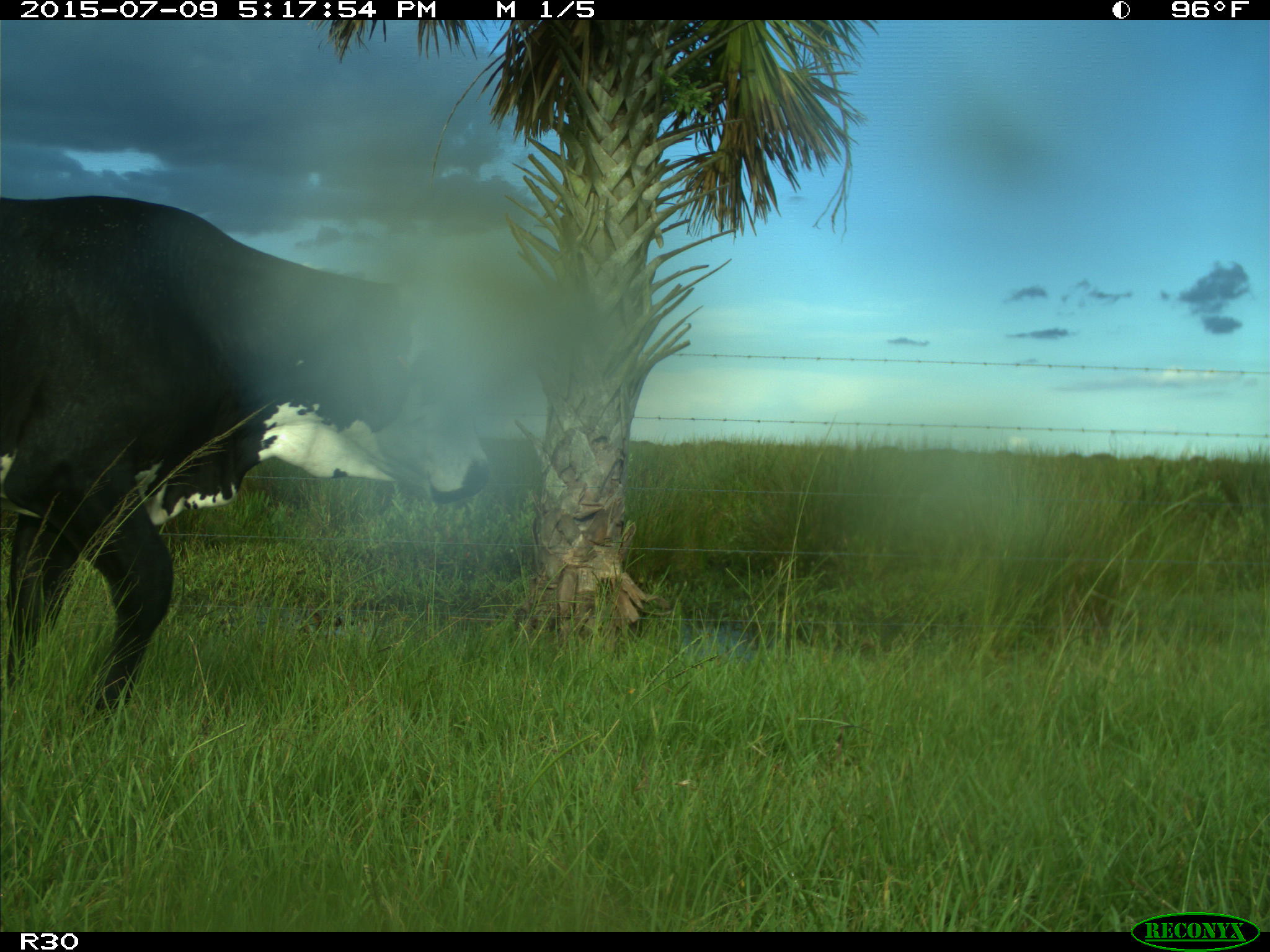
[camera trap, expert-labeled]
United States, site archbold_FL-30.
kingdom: Animalia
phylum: Chordata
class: Mammalia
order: Artiodactyla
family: Bovidae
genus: Bos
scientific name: Bos taurus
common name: domestic cow